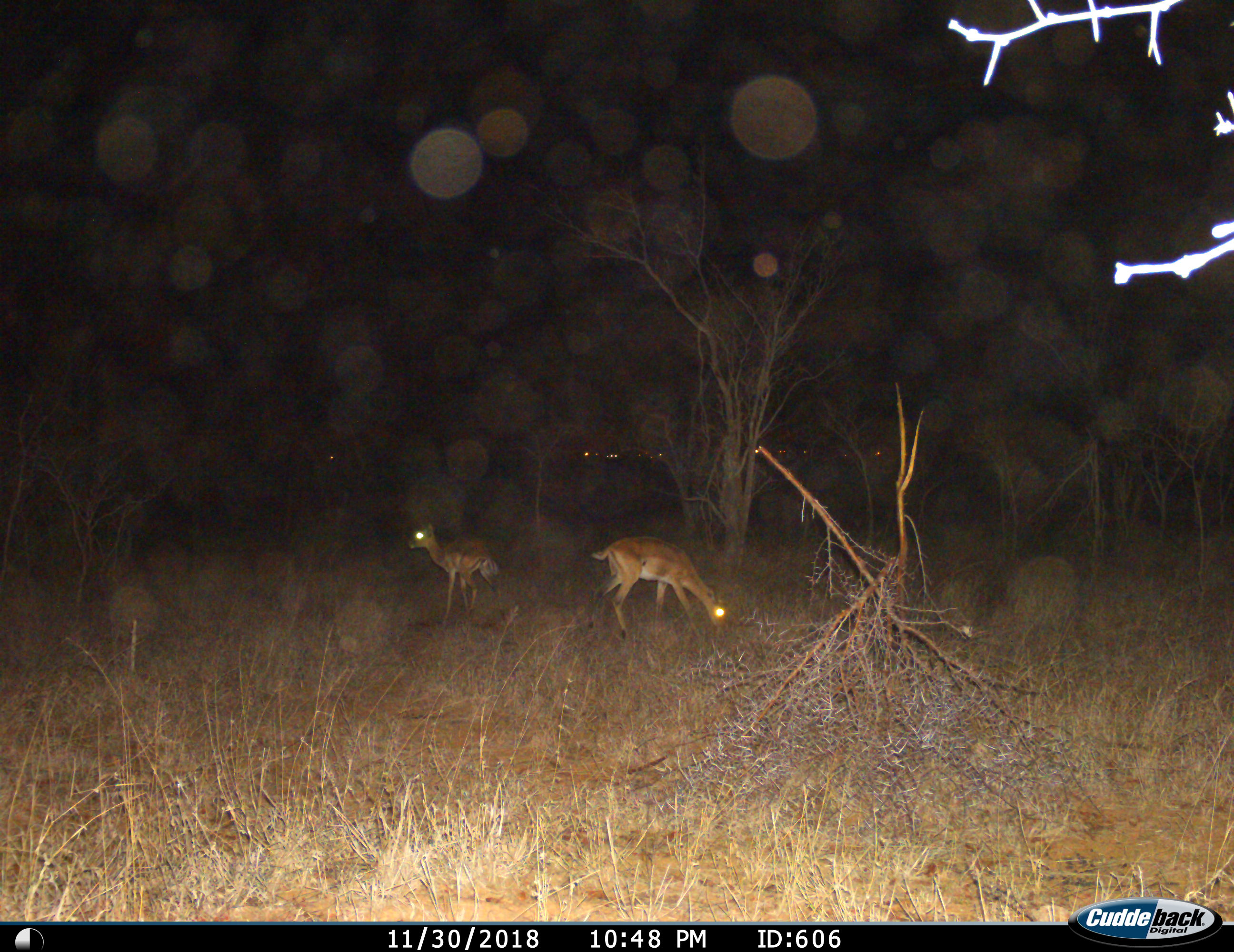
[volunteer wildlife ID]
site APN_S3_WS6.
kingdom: Animalia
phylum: Chordata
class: Mammalia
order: Artiodactyla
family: Bovidae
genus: Aepyceros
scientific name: Aepyceros melampus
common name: impala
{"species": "impala (Aepyceros melampus)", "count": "2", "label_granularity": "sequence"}